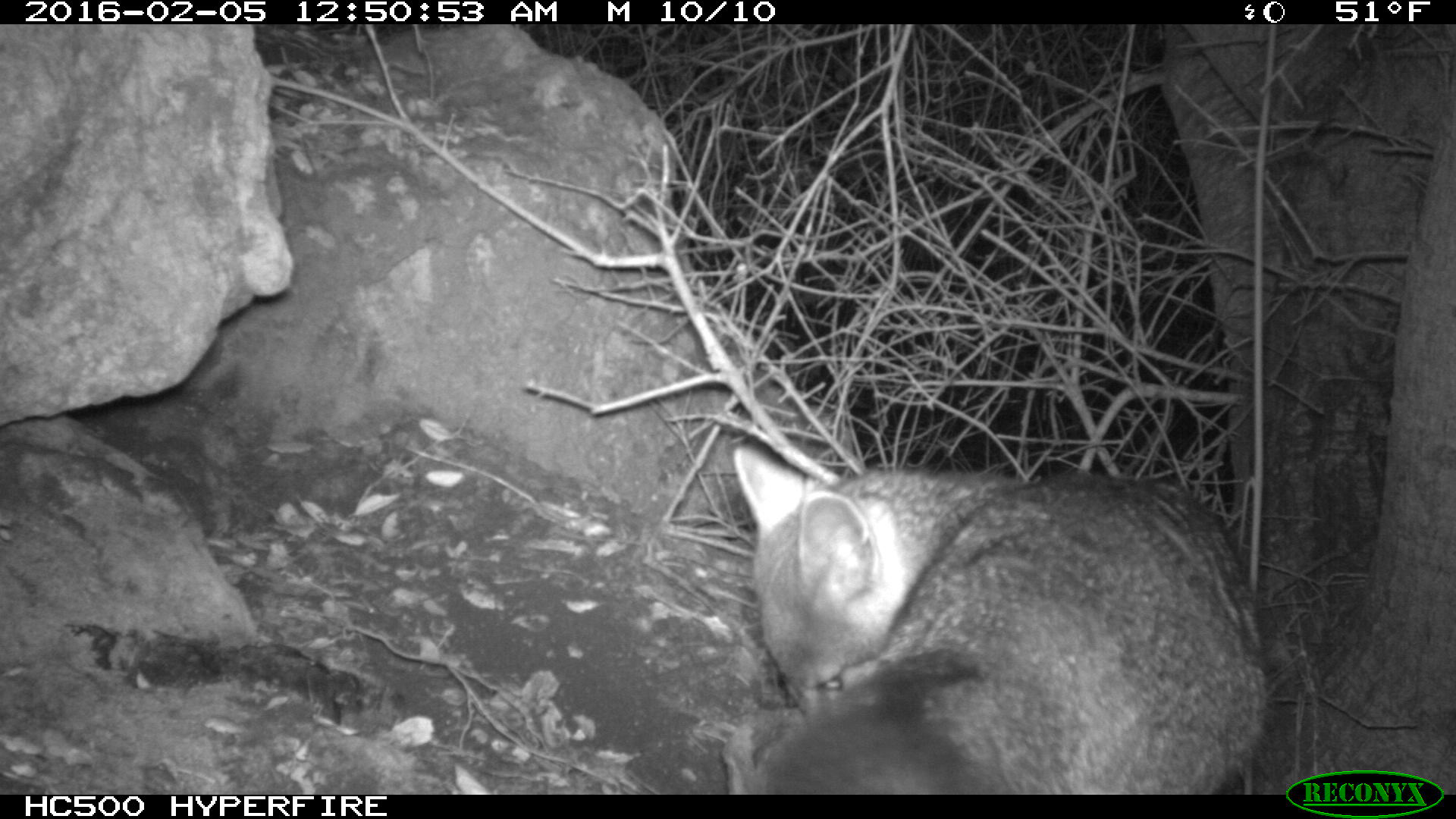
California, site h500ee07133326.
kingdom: Animalia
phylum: Chordata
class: Mammalia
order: Carnivora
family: Canidae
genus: Urocyon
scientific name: Urocyon littoralis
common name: island fox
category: fox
Fox (island fox) (Urocyon littoralis).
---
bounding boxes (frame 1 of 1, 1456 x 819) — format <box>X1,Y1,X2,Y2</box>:
fox: <box>733,440,1270,793</box>